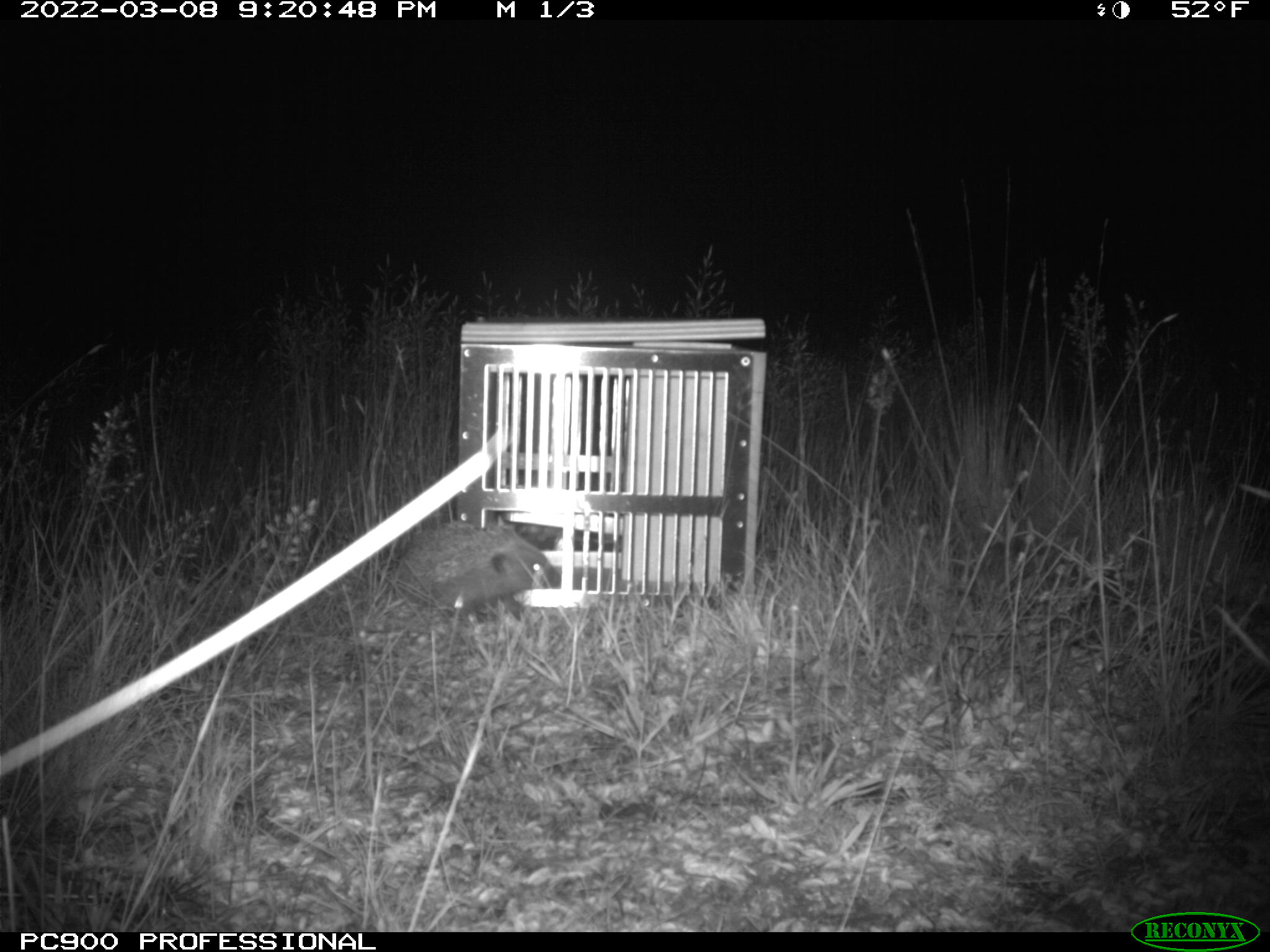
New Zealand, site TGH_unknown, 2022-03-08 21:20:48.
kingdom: Animalia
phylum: Chordata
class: Mammalia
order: Eulipotyphla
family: Erinaceidae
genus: Erinaceus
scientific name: Erinaceus europaeus europaeus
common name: european hedgehog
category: hedgehog